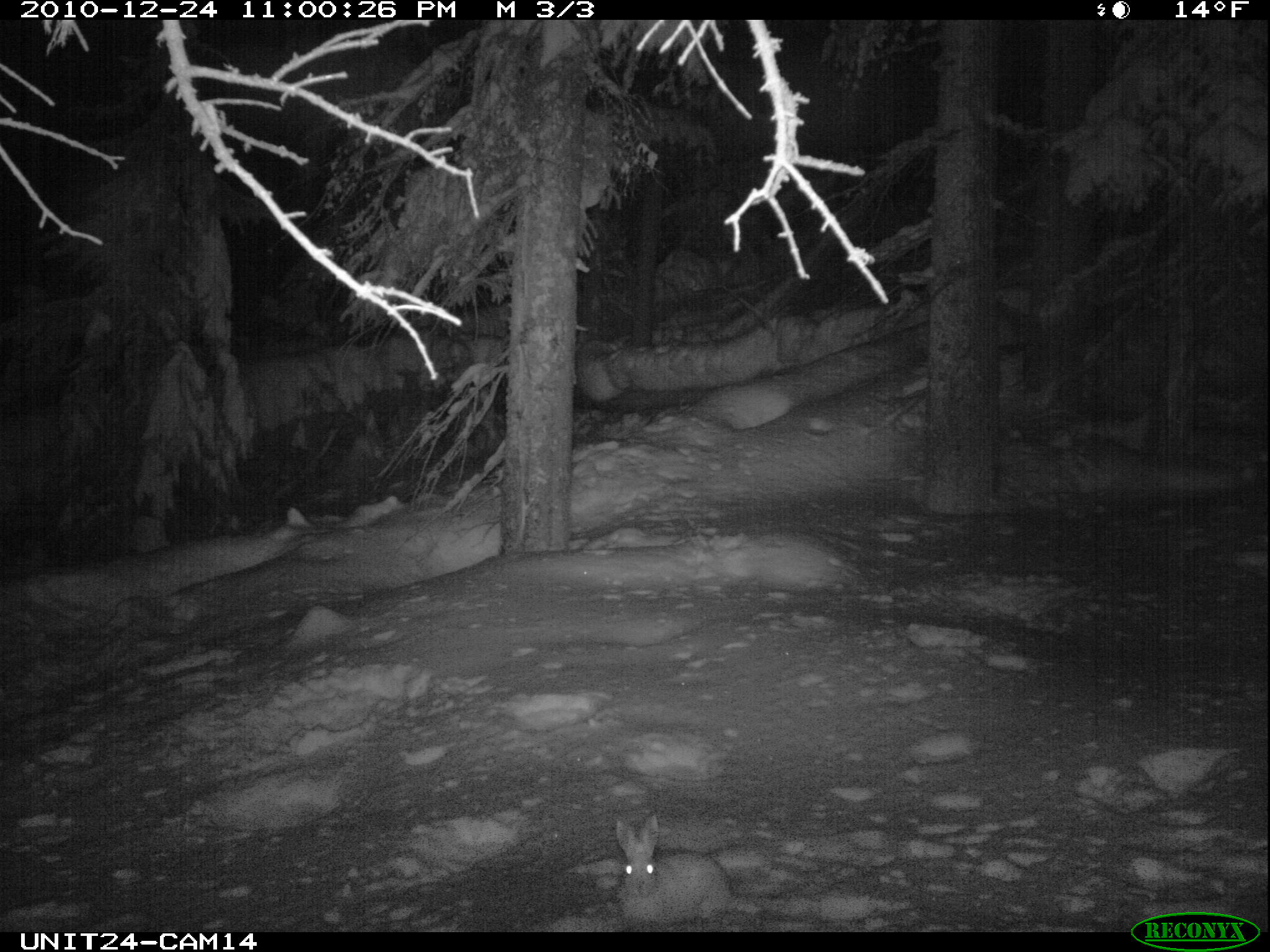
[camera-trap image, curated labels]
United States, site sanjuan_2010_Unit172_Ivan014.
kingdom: Animalia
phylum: Chordata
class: Mammalia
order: Lagomorpha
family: Leporidae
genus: Lepus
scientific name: Lepus americanus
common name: snowshoe hare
Lepus americanus (snowshoe hare).